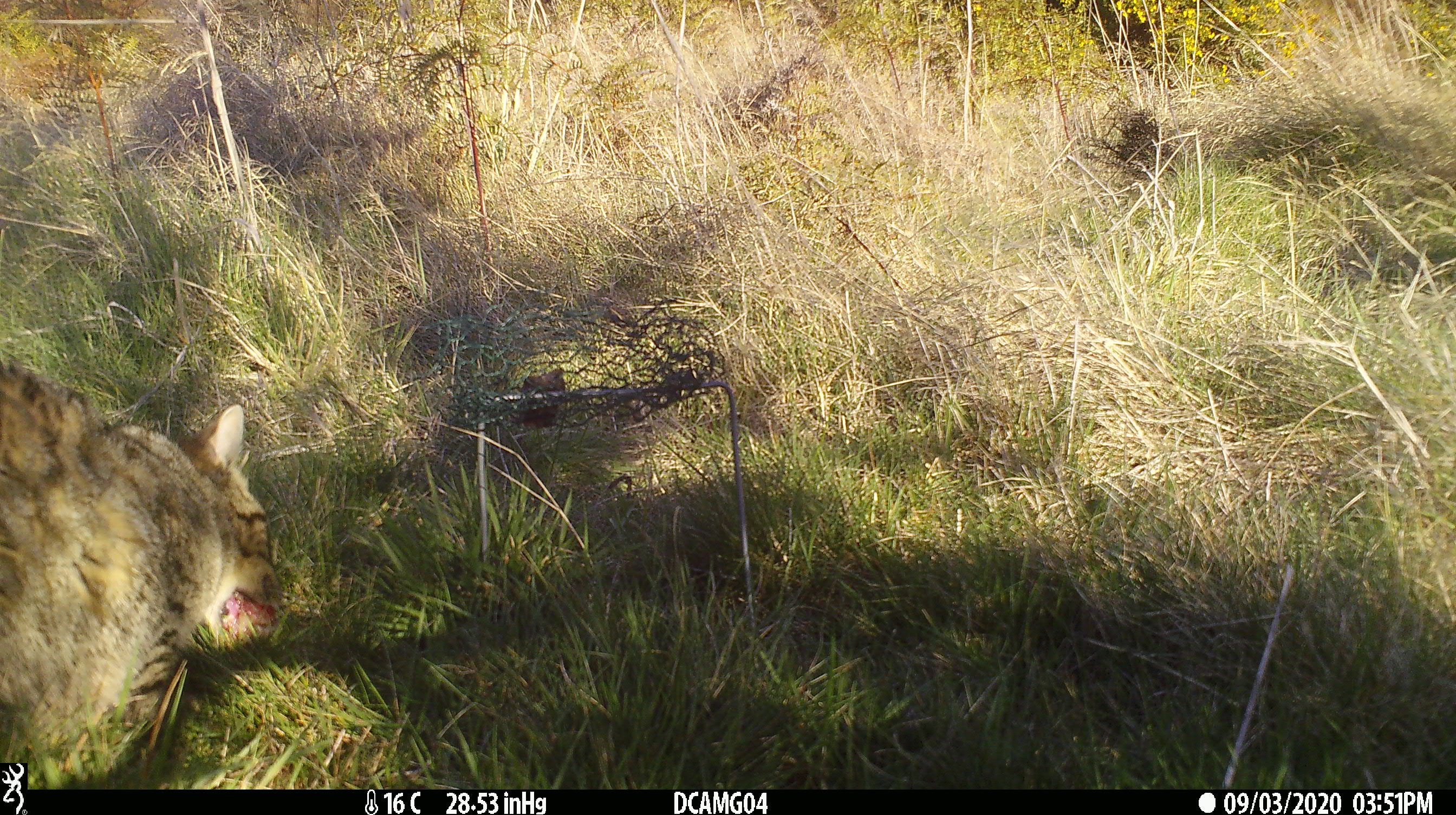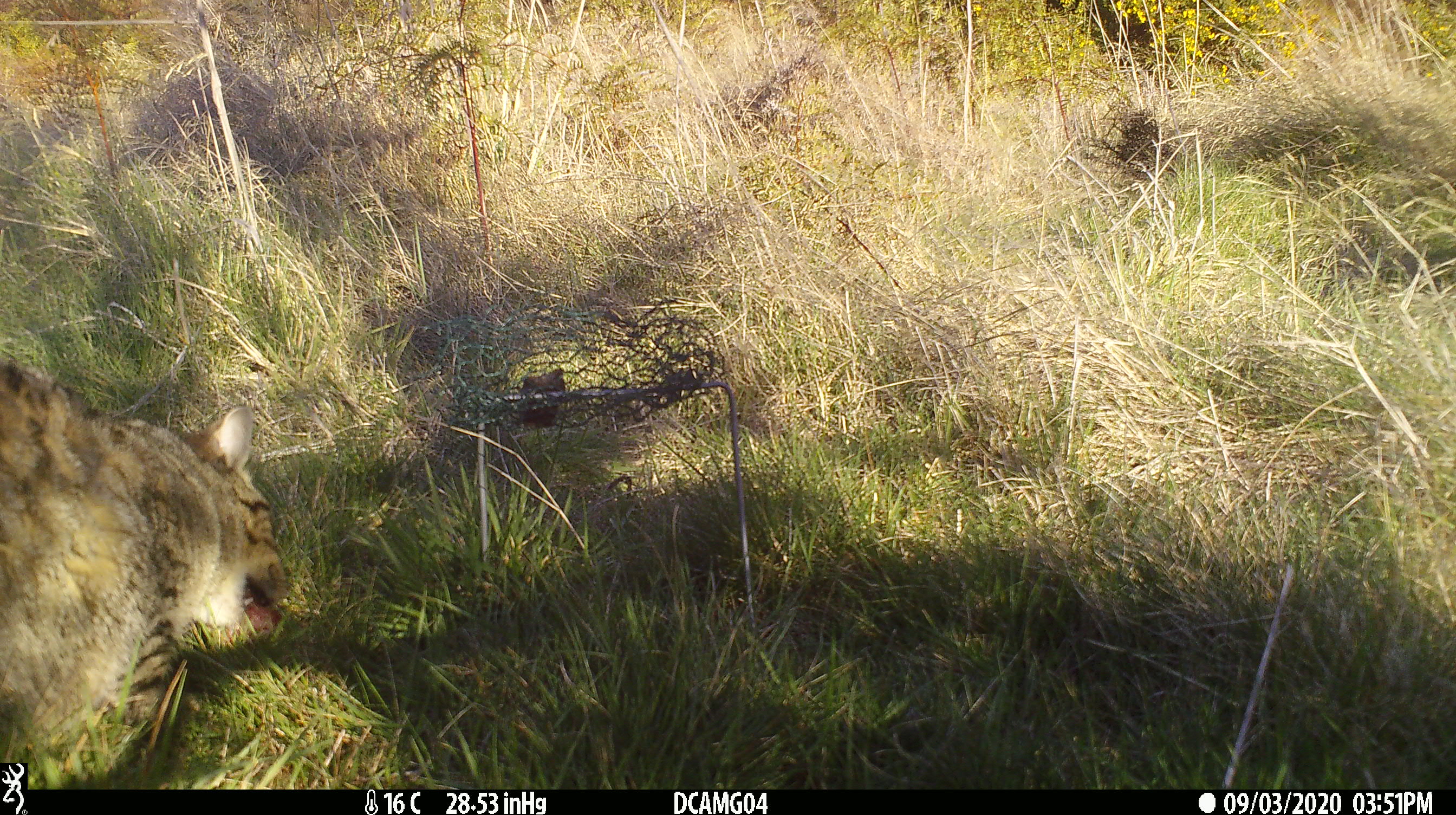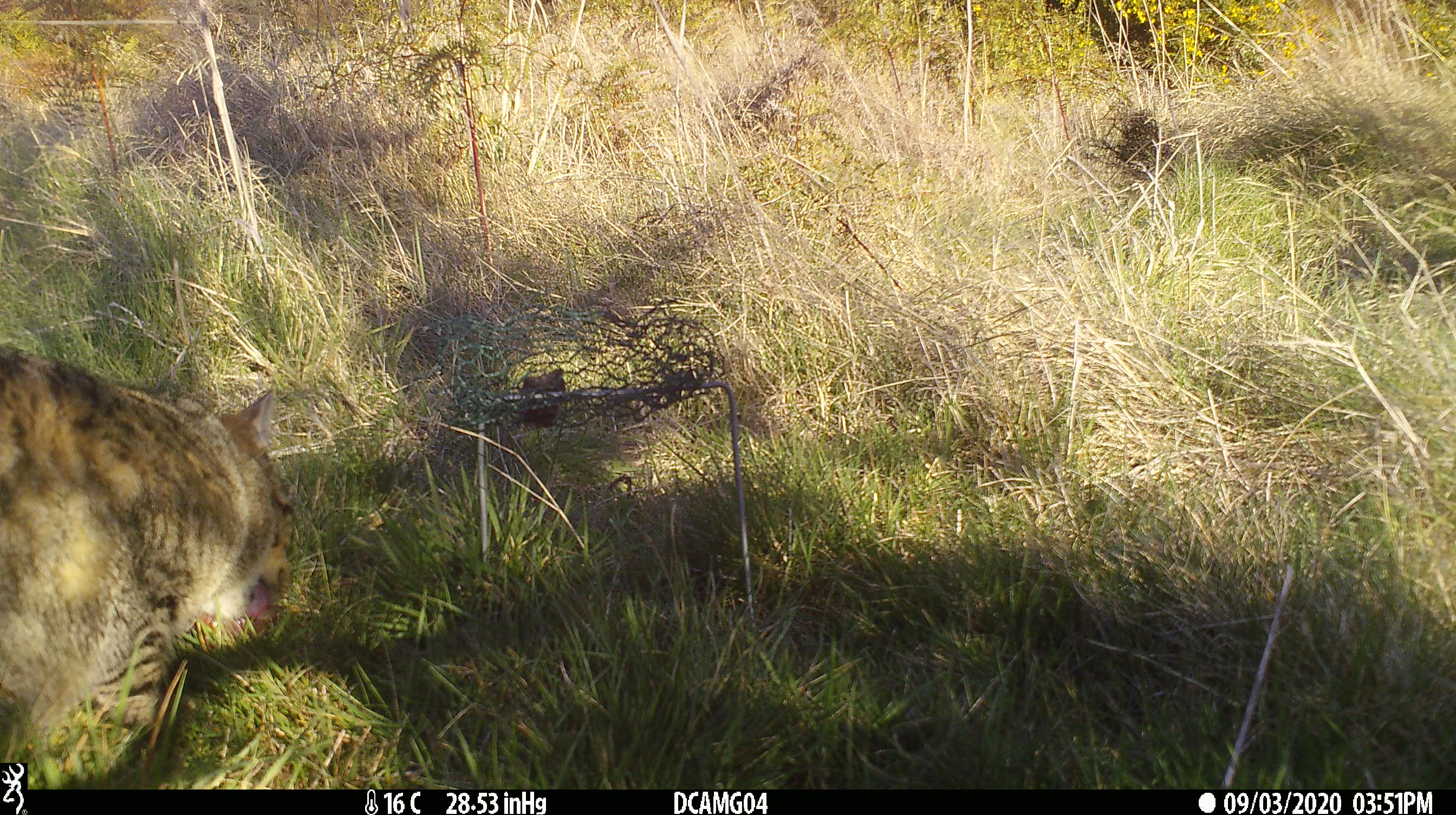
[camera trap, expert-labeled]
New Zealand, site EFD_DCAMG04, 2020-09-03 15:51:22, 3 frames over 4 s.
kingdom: Animalia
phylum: Chordata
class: Mammalia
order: Carnivora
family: Felidae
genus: Felis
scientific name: Felis catus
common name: domestic cat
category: cat